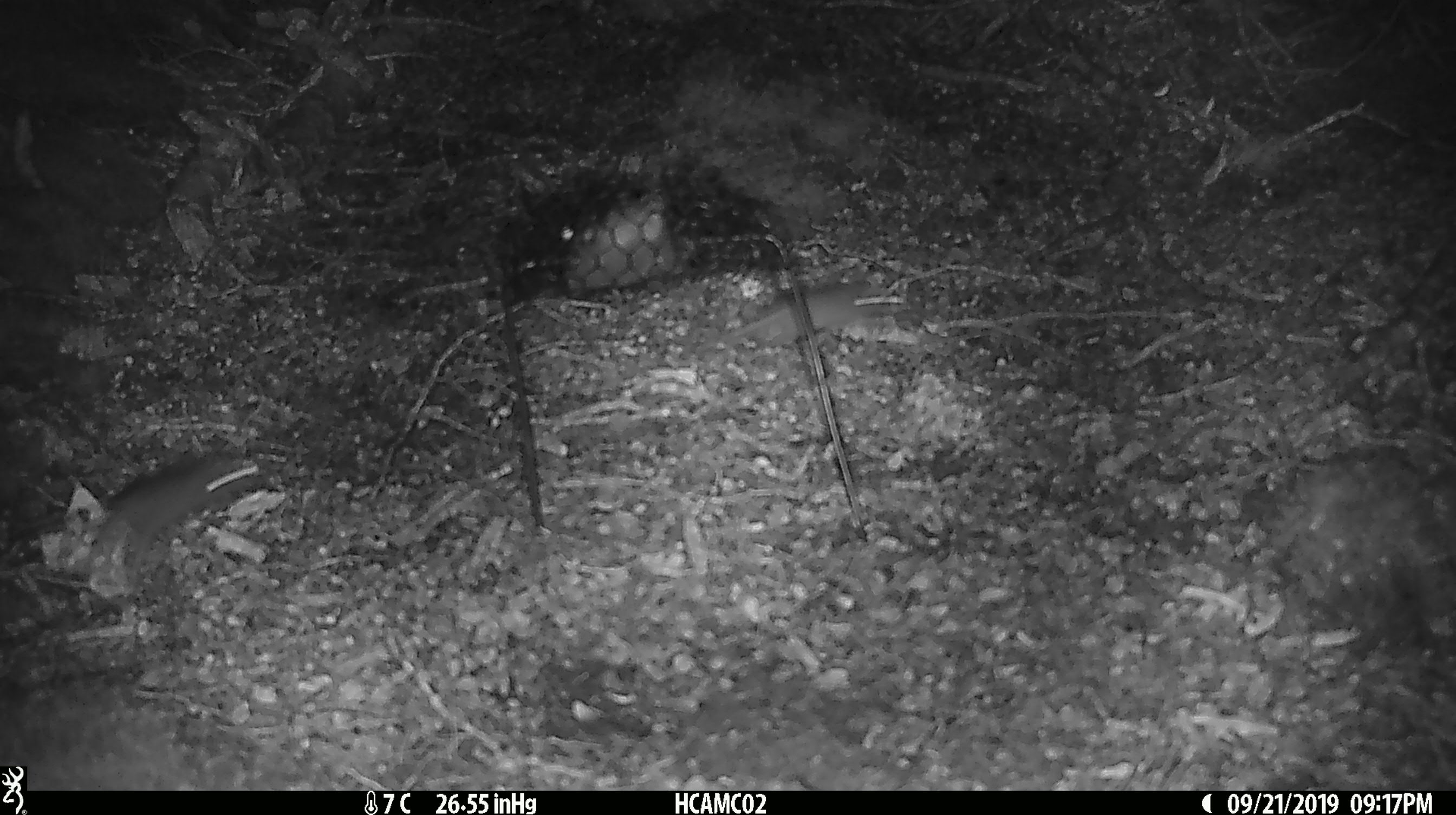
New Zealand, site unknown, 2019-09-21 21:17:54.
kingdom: Animalia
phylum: Chordata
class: Mammalia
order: Rodentia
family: Muridae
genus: Mus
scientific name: Mus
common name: mouse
Mouse (Mus).